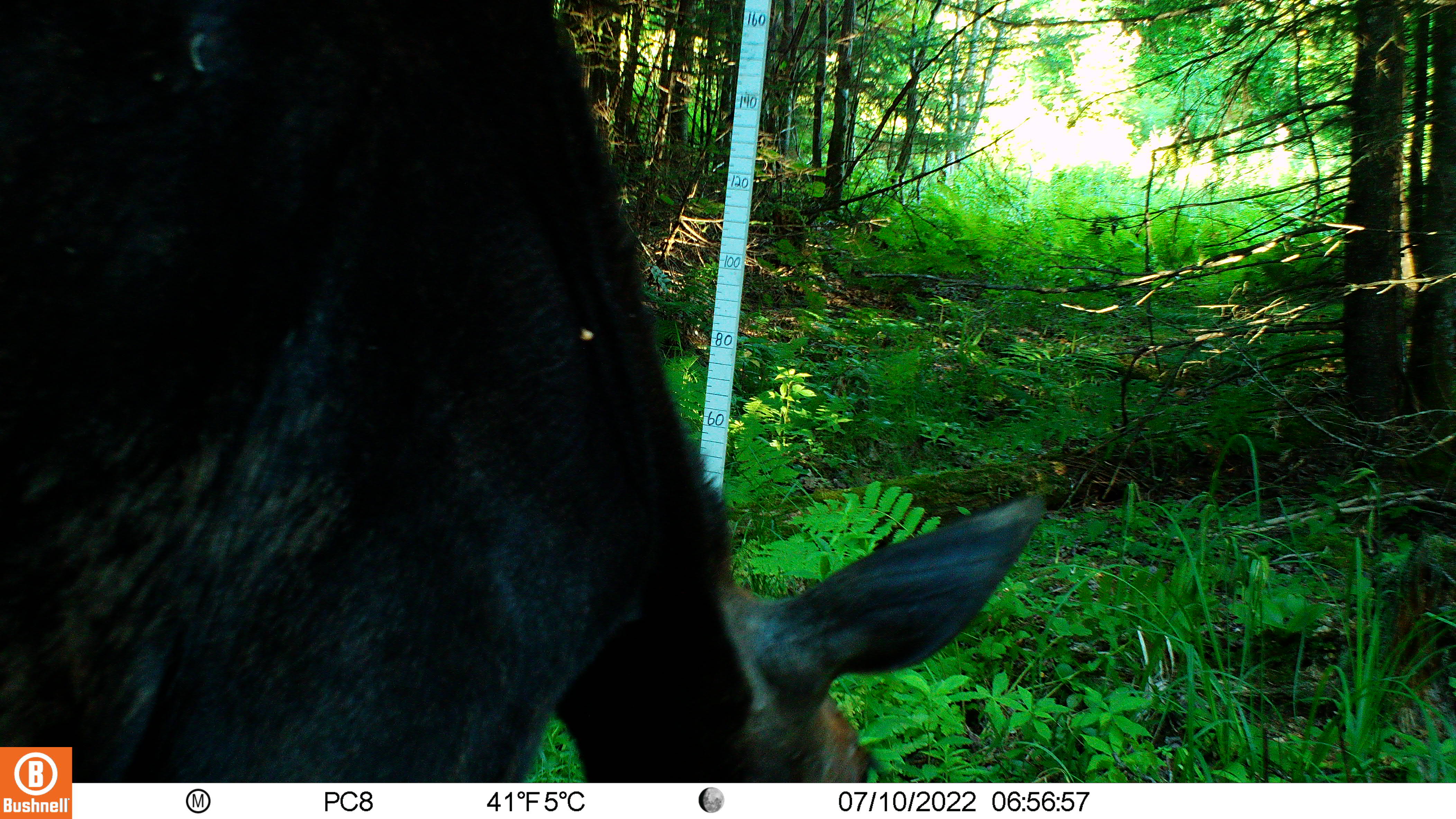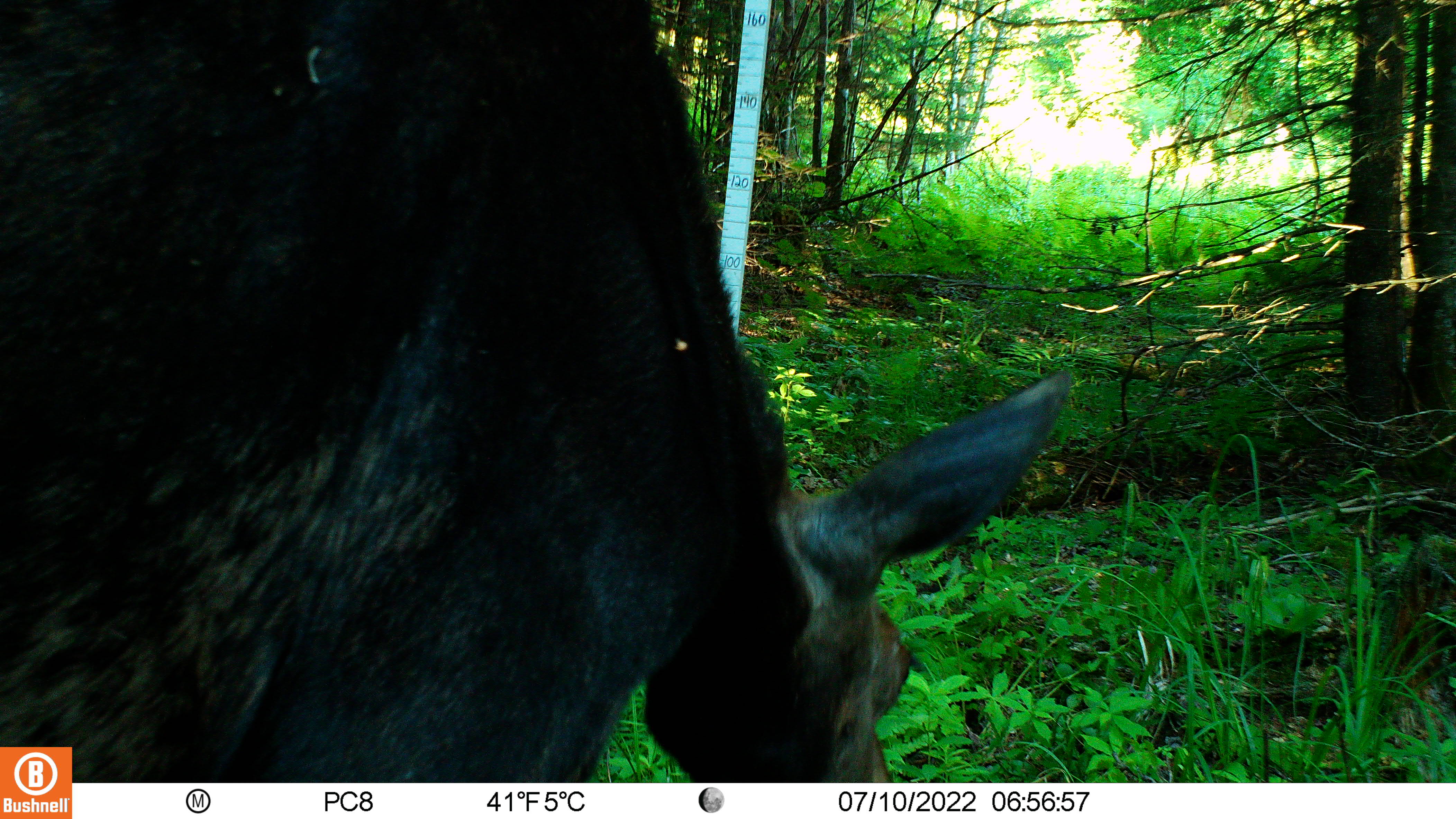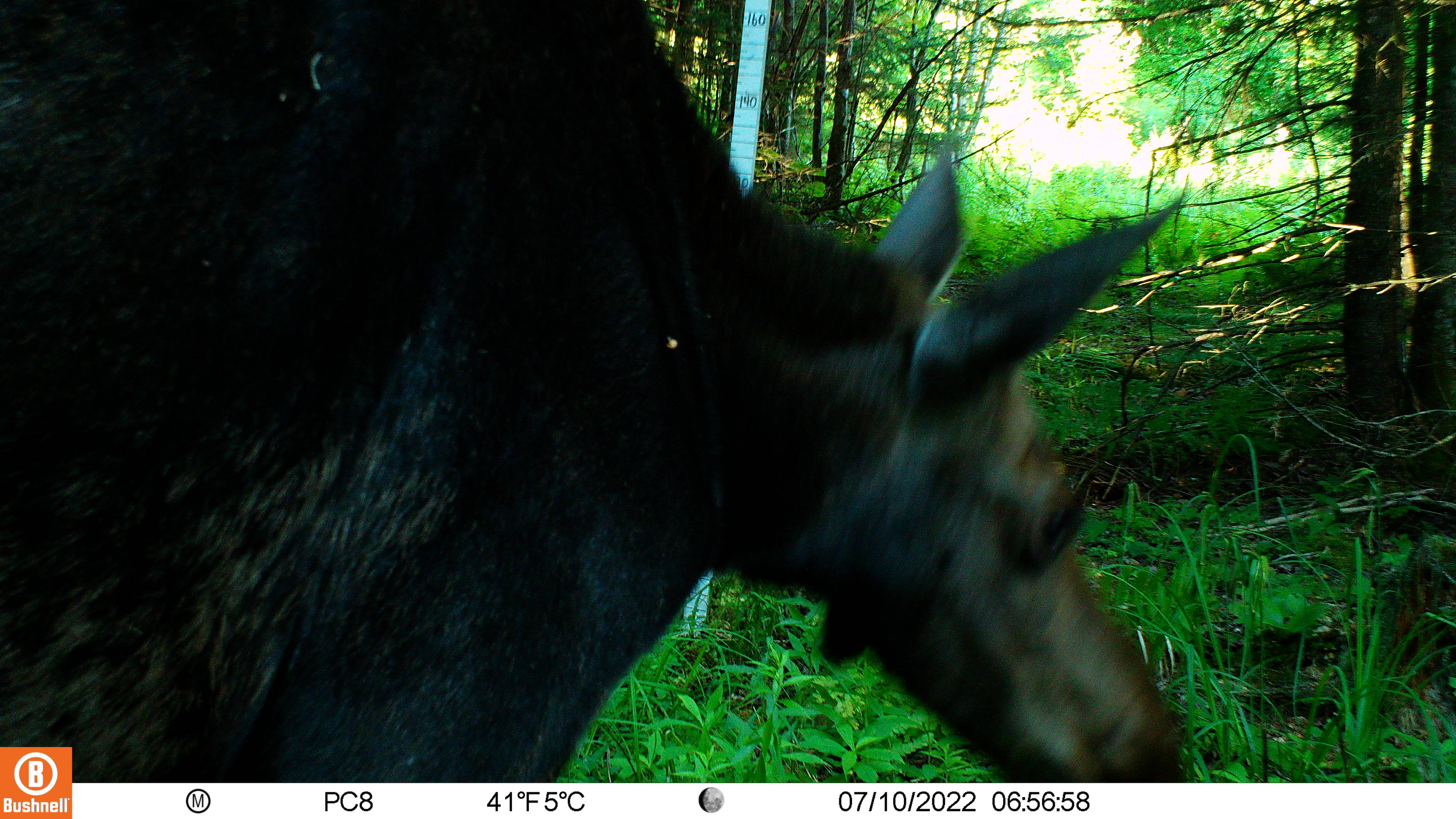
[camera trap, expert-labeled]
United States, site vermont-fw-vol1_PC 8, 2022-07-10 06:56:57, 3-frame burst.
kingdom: Animalia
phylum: Chordata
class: Mammalia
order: Artiodactyla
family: Cervidae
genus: Alces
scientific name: Alces alces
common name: moose